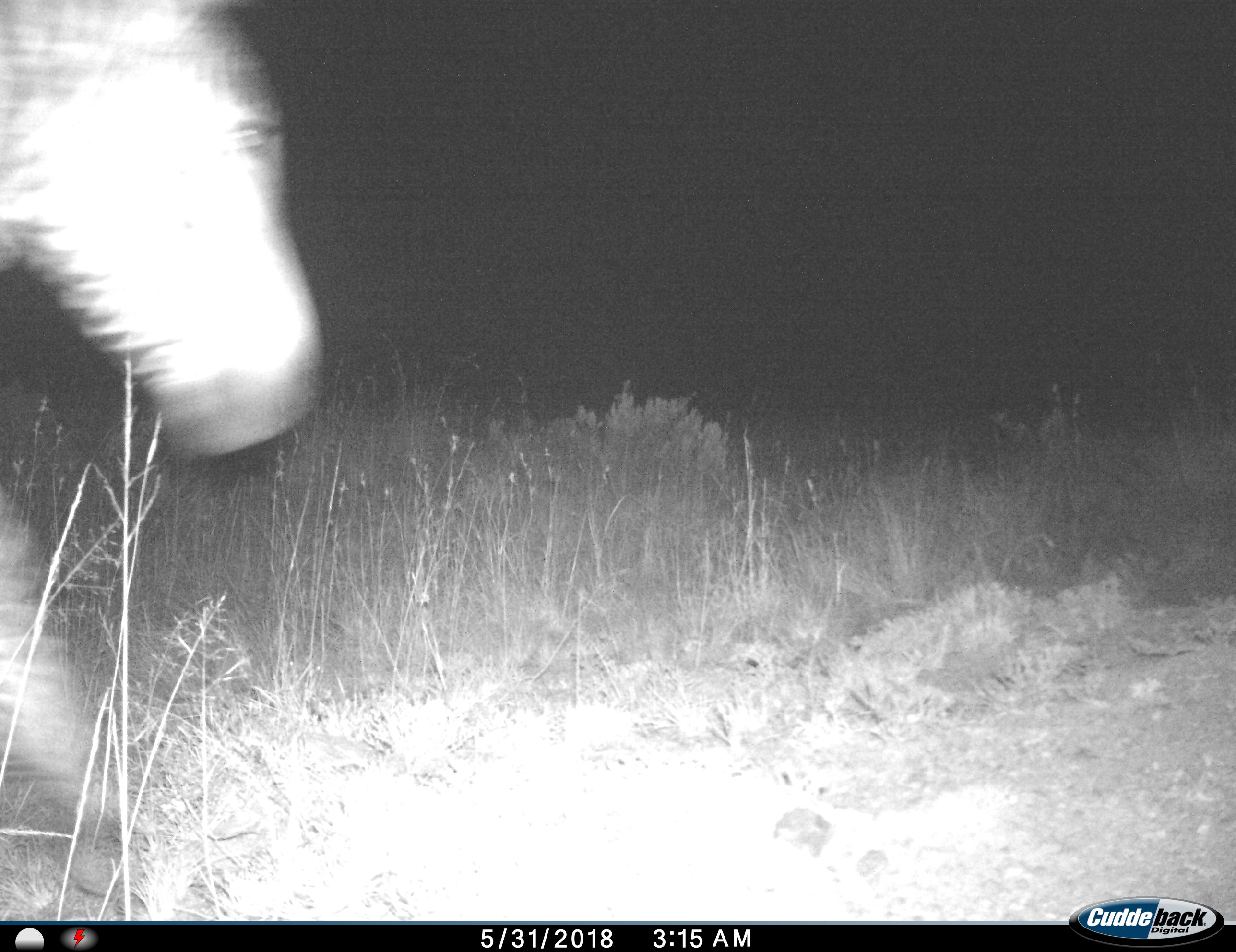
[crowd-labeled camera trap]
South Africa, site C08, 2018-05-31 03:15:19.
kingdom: Animalia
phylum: Chordata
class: Mammalia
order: Perissodactyla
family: Equidae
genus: Equus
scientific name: Equus zebra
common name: mountain zebra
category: zebramountain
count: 1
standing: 0%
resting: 0%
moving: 100%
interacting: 0%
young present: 0%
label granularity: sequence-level